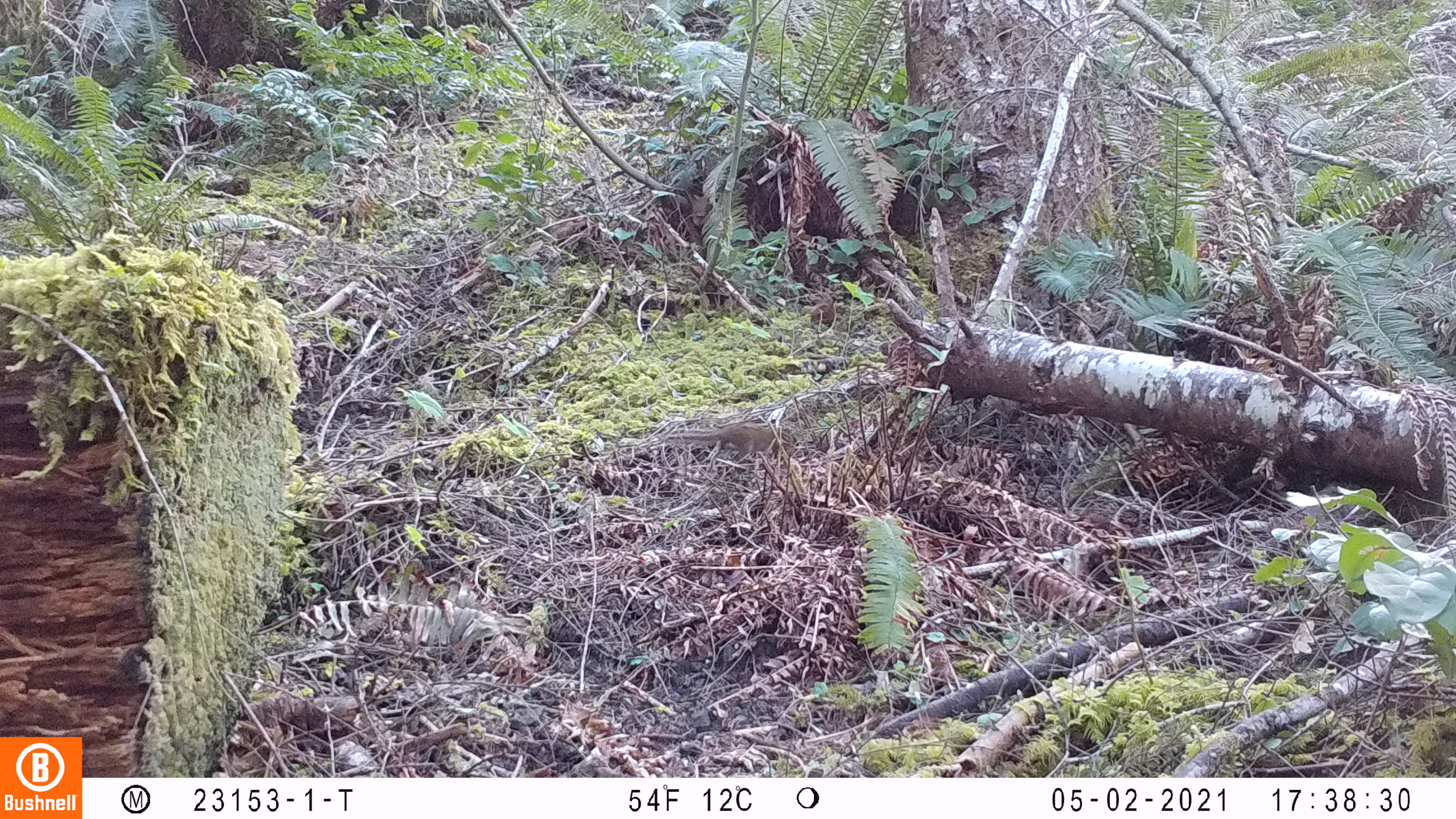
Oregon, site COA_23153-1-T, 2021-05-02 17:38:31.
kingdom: Animalia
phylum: Chordata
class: Mammalia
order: Rodentia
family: Sciuridae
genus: Neotamias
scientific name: Neotamias townsendii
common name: townsend's chipmunk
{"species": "townsend's chipmunk (Neotamias townsendii)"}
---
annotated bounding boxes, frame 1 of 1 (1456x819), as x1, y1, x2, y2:
townsend's chipmunk: 658, 424, 800, 463